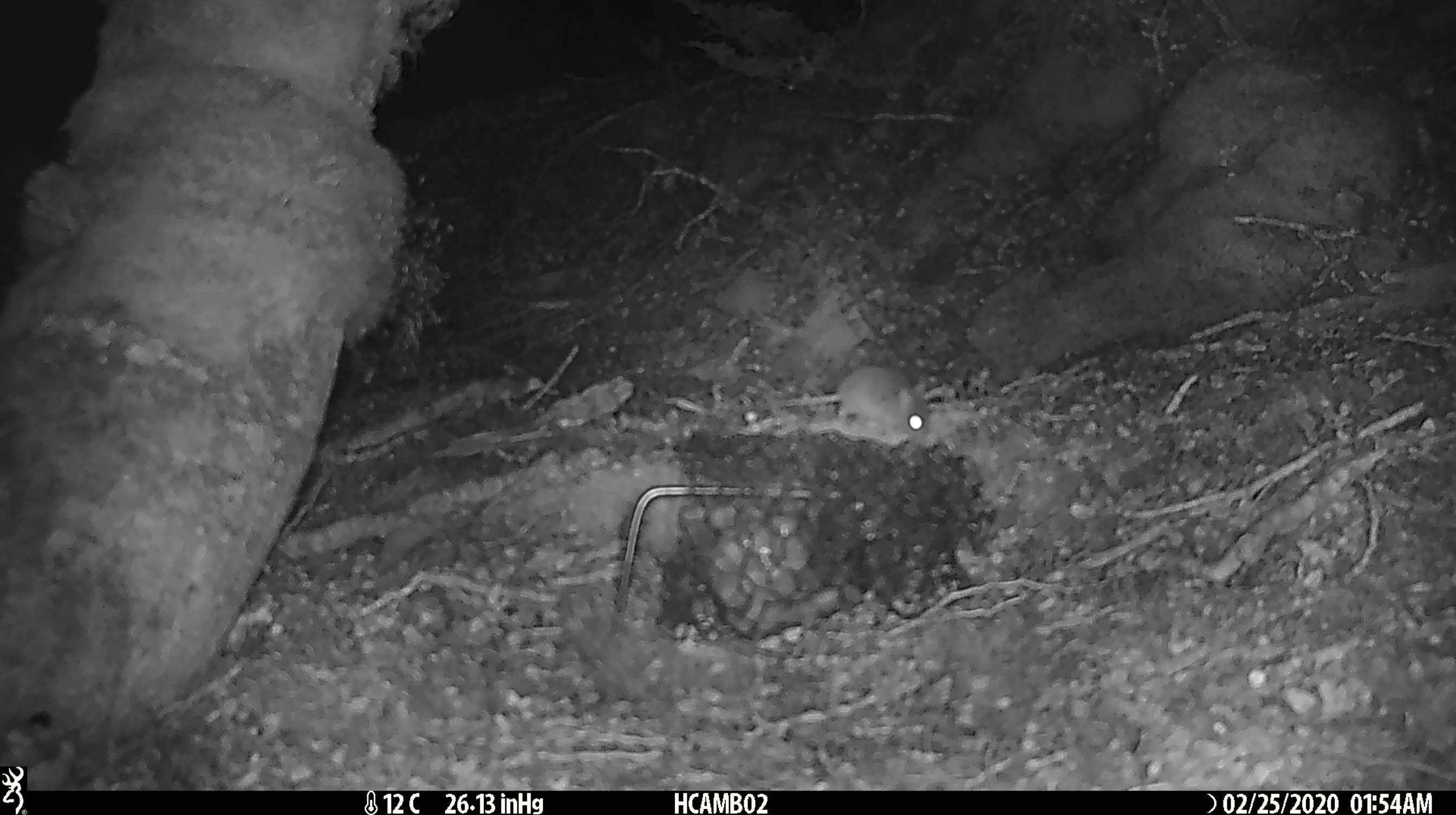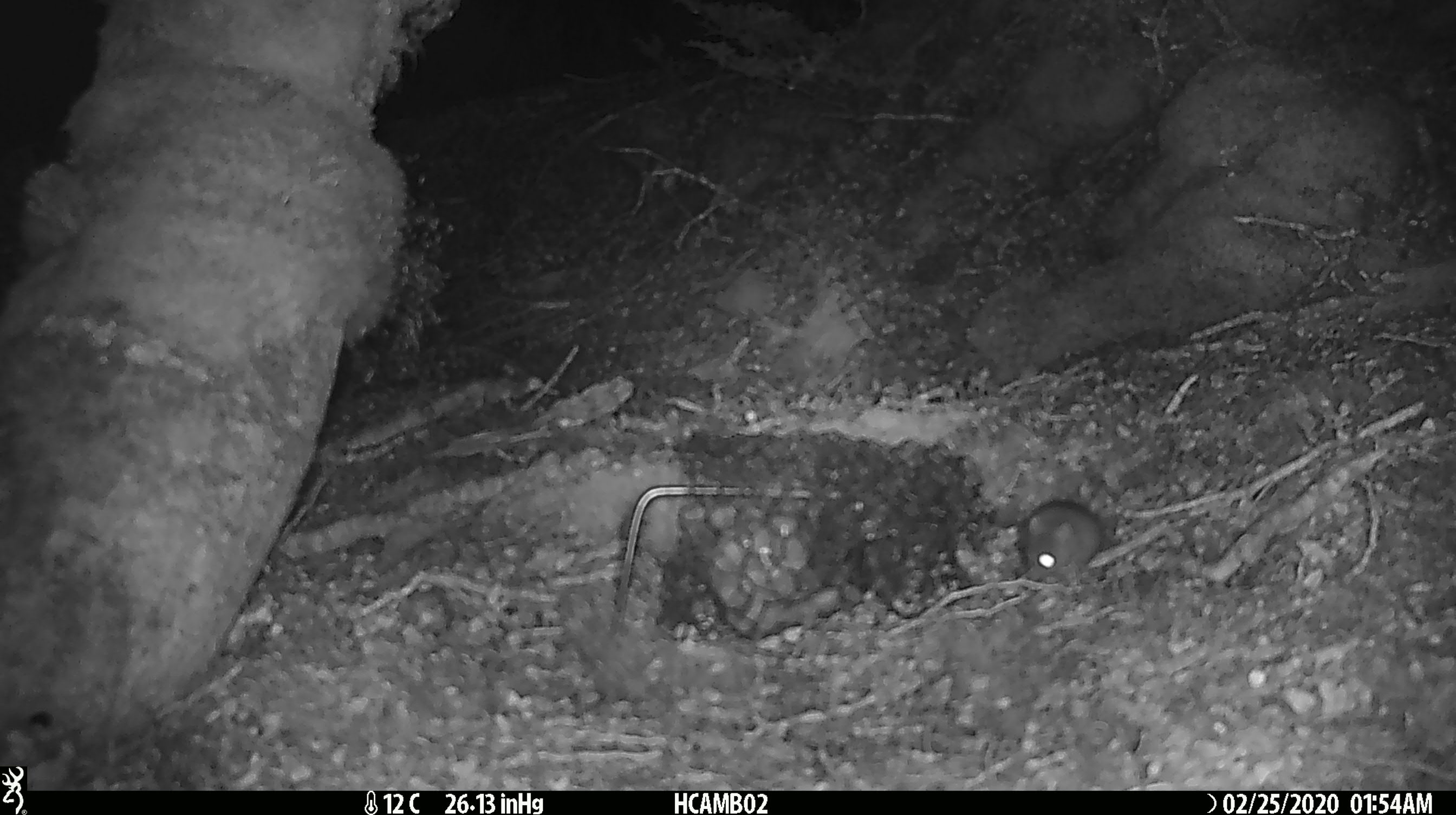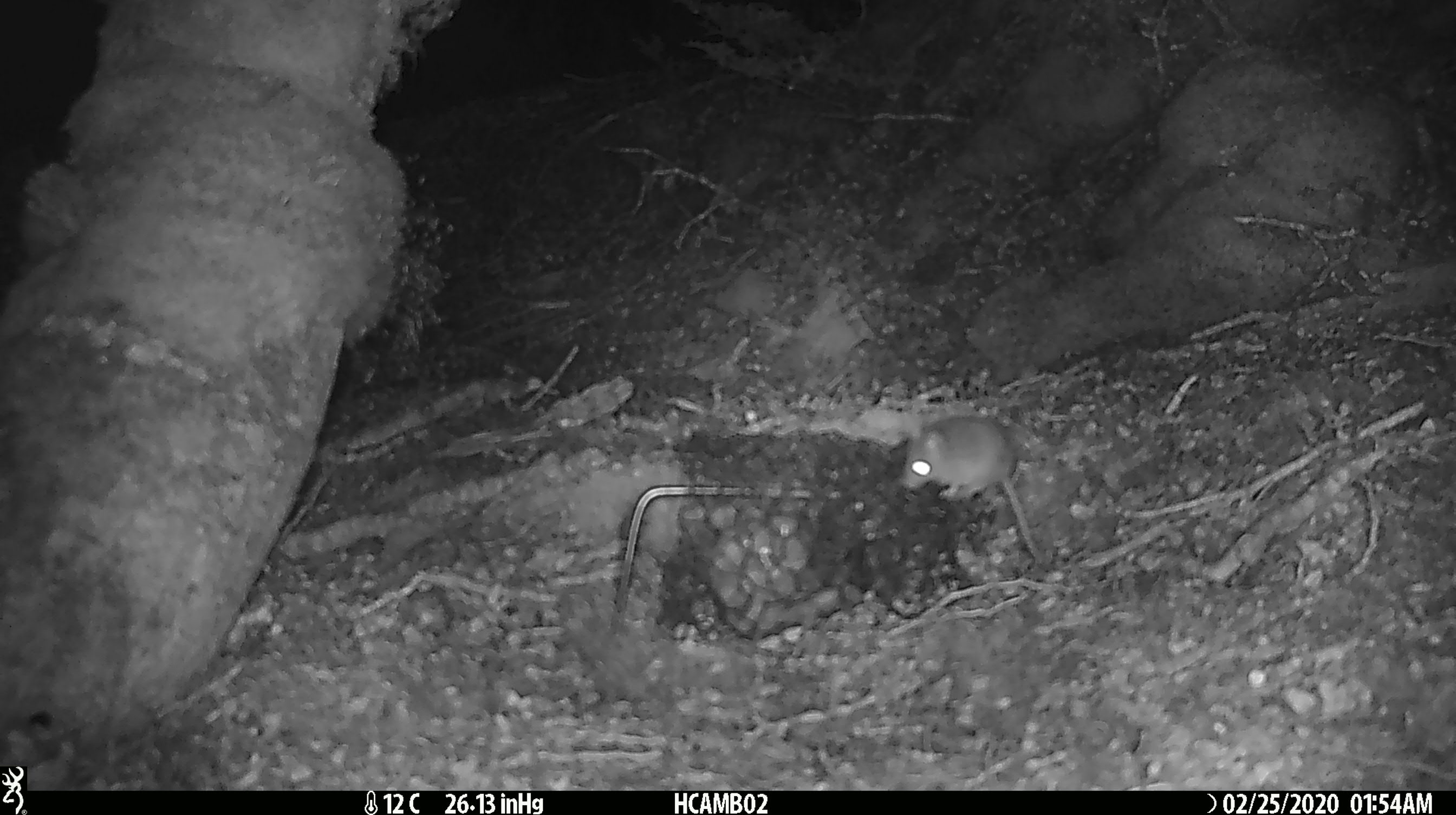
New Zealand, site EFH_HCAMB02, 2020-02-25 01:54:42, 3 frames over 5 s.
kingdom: Animalia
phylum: Chordata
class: Mammalia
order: Rodentia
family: Muridae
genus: Mus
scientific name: Mus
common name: mouse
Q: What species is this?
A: Mouse (Mus).